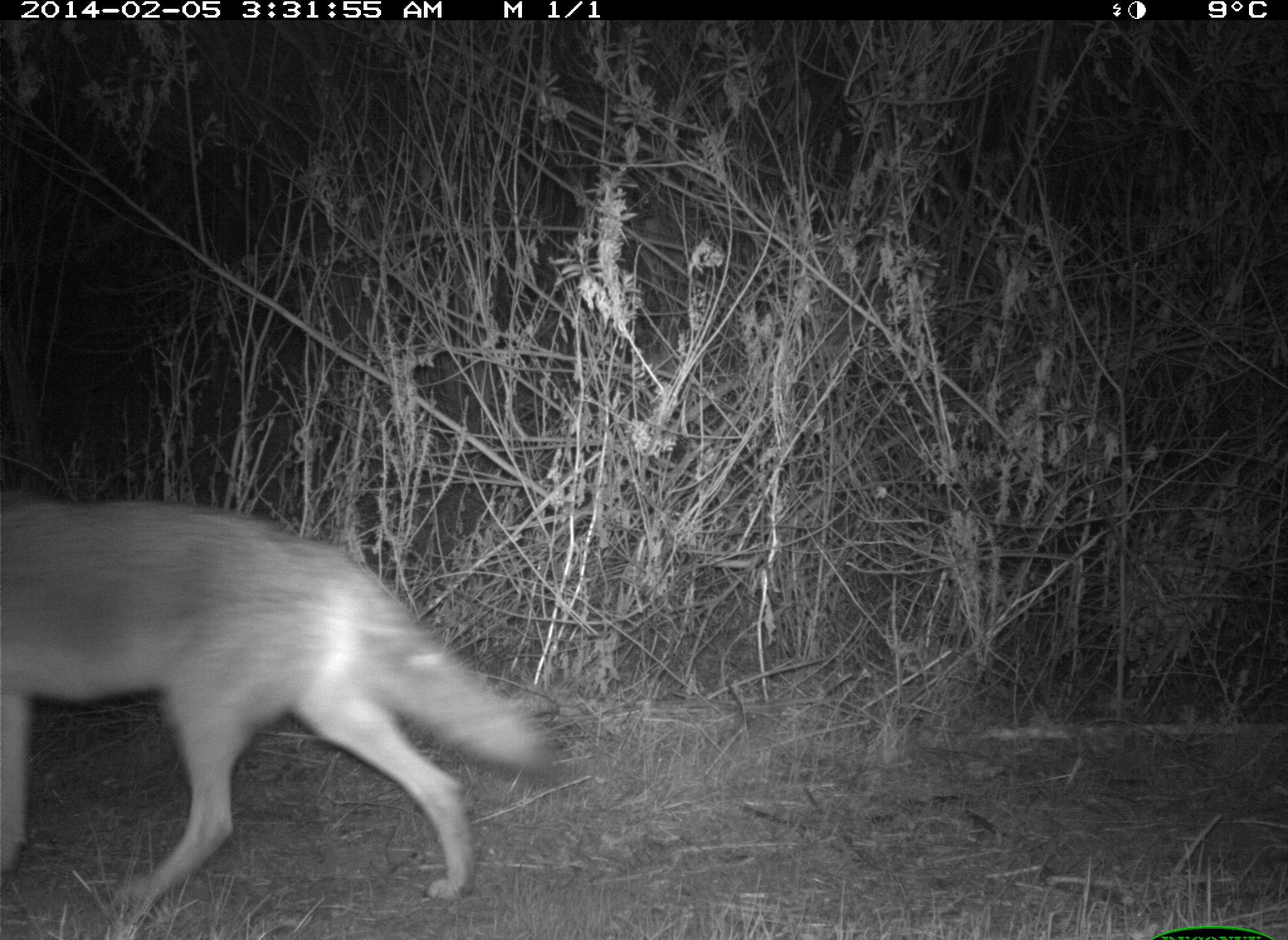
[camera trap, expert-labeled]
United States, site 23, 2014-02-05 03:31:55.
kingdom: Animalia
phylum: Chordata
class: Mammalia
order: Carnivora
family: Canidae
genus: Canis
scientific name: Canis latrans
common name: coyote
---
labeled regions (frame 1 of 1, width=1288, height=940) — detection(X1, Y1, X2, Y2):
coyote: detection(0, 484, 553, 908)